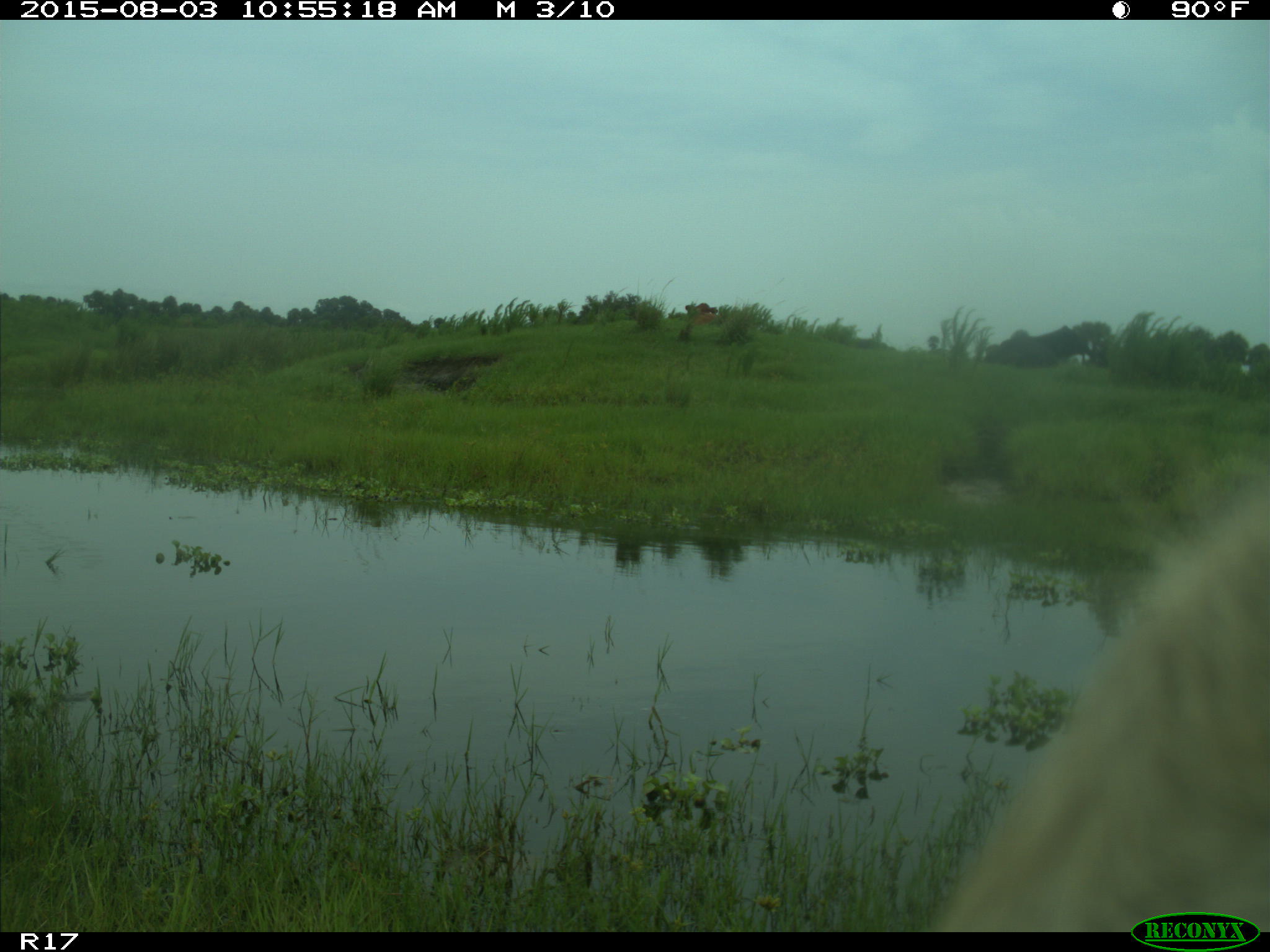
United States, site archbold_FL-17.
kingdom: Animalia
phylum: Chordata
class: Mammalia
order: Artiodactyla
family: Bovidae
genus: Bos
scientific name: Bos taurus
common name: domestic cow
Bos taurus (domestic cow).